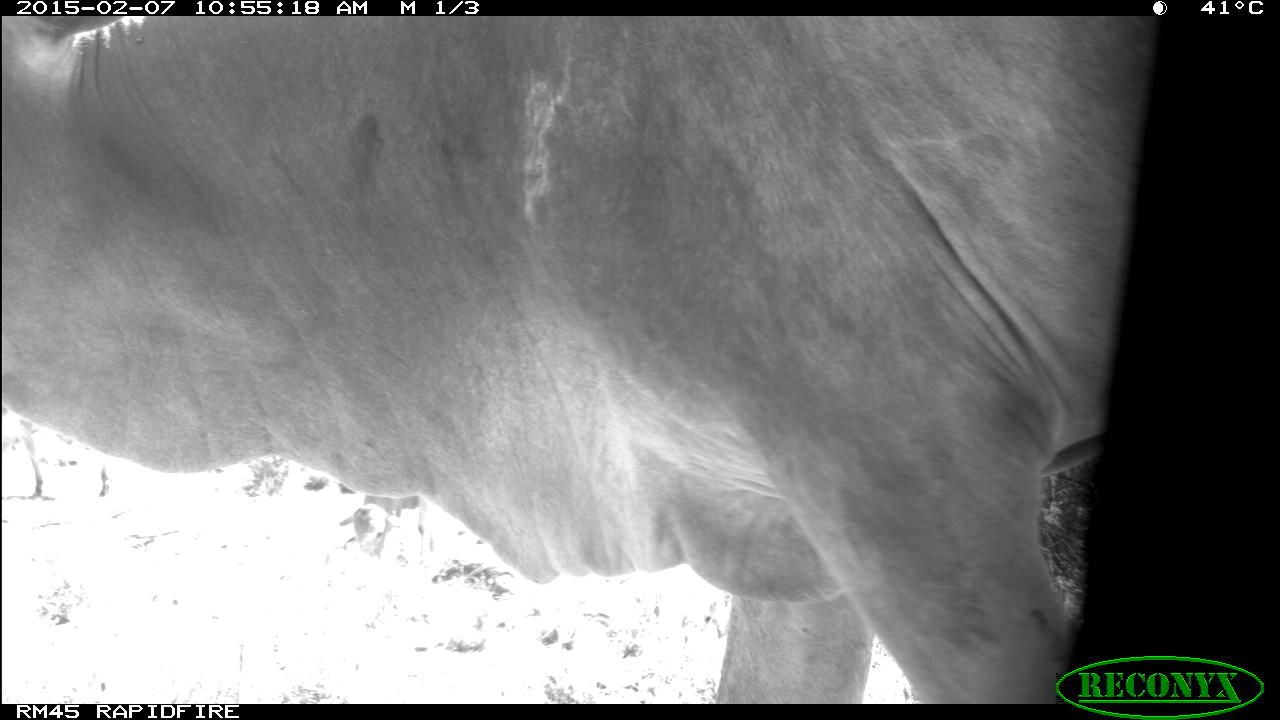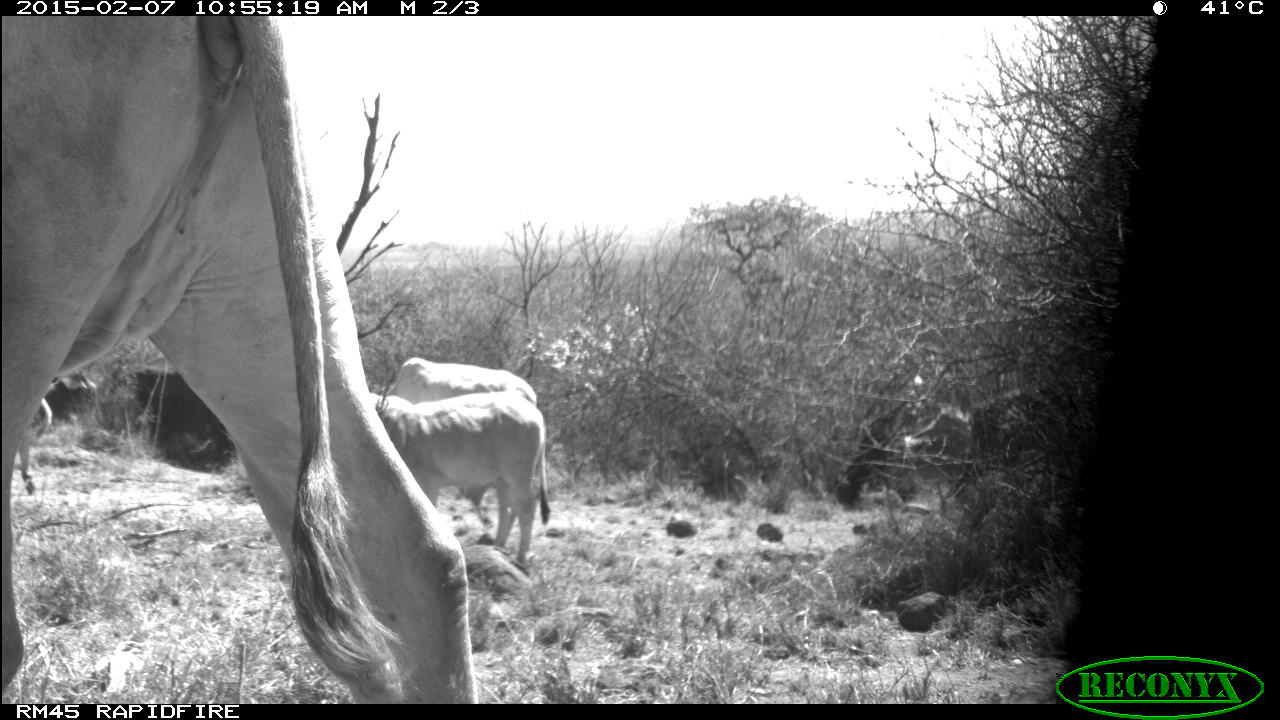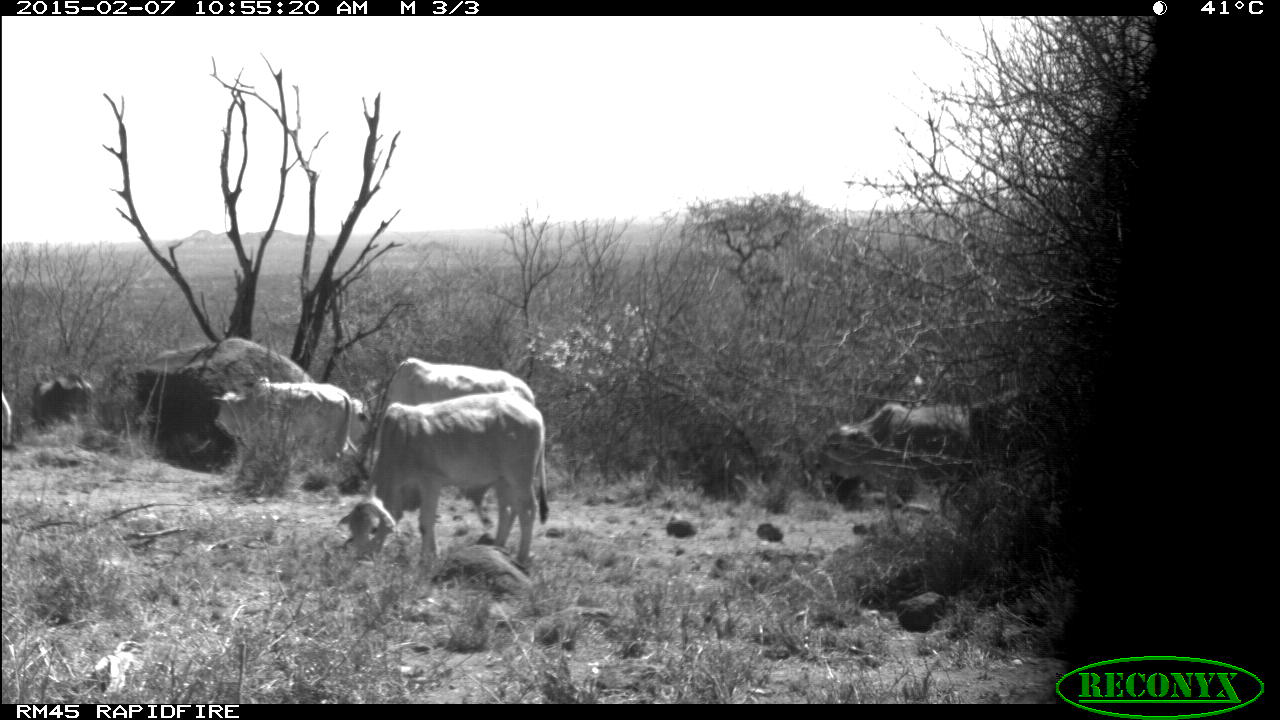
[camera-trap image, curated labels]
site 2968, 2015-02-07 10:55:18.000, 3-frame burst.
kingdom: Animalia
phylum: Chordata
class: Mammalia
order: Artiodactyla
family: Bovidae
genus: Bos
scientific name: Bos taurus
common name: domestic cattle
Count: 11.